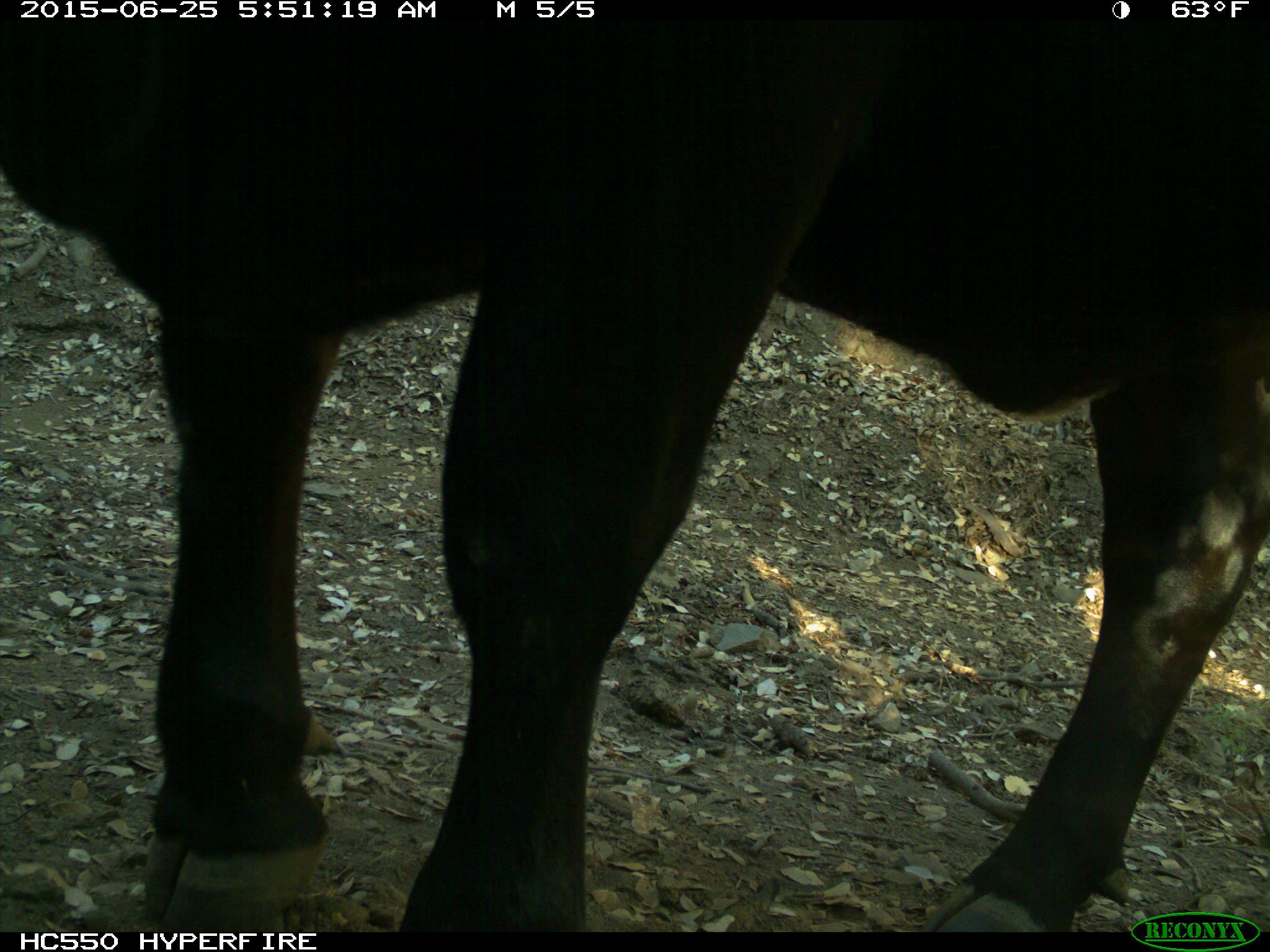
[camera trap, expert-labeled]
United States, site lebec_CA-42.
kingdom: Animalia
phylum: Chordata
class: Mammalia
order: Artiodactyla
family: Bovidae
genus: Bos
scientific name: Bos taurus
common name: domestic cow